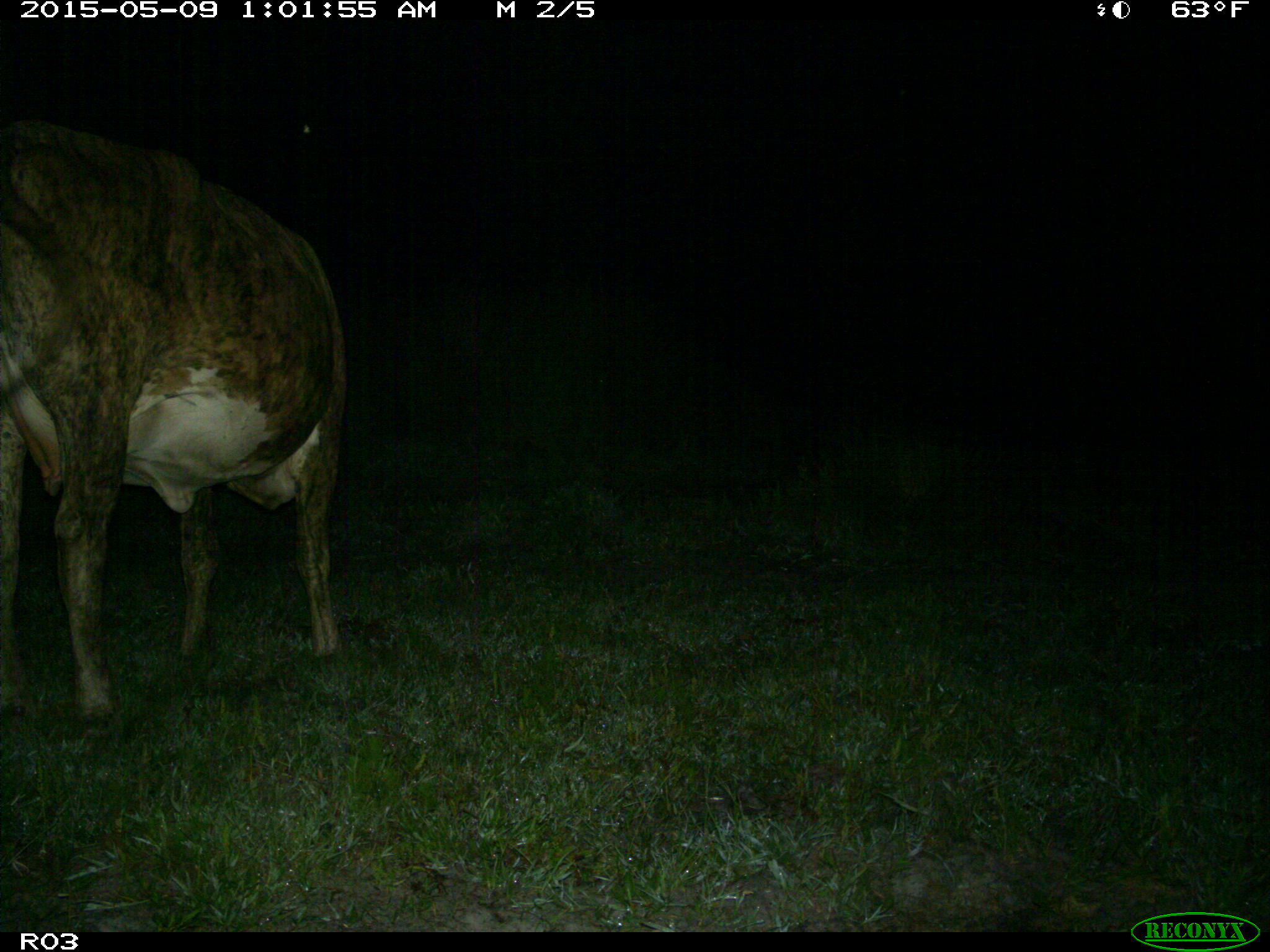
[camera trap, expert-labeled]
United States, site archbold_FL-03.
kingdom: Animalia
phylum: Chordata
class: Mammalia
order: Artiodactyla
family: Bovidae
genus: Bos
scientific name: Bos taurus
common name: domestic cow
Bos taurus (domestic cow).